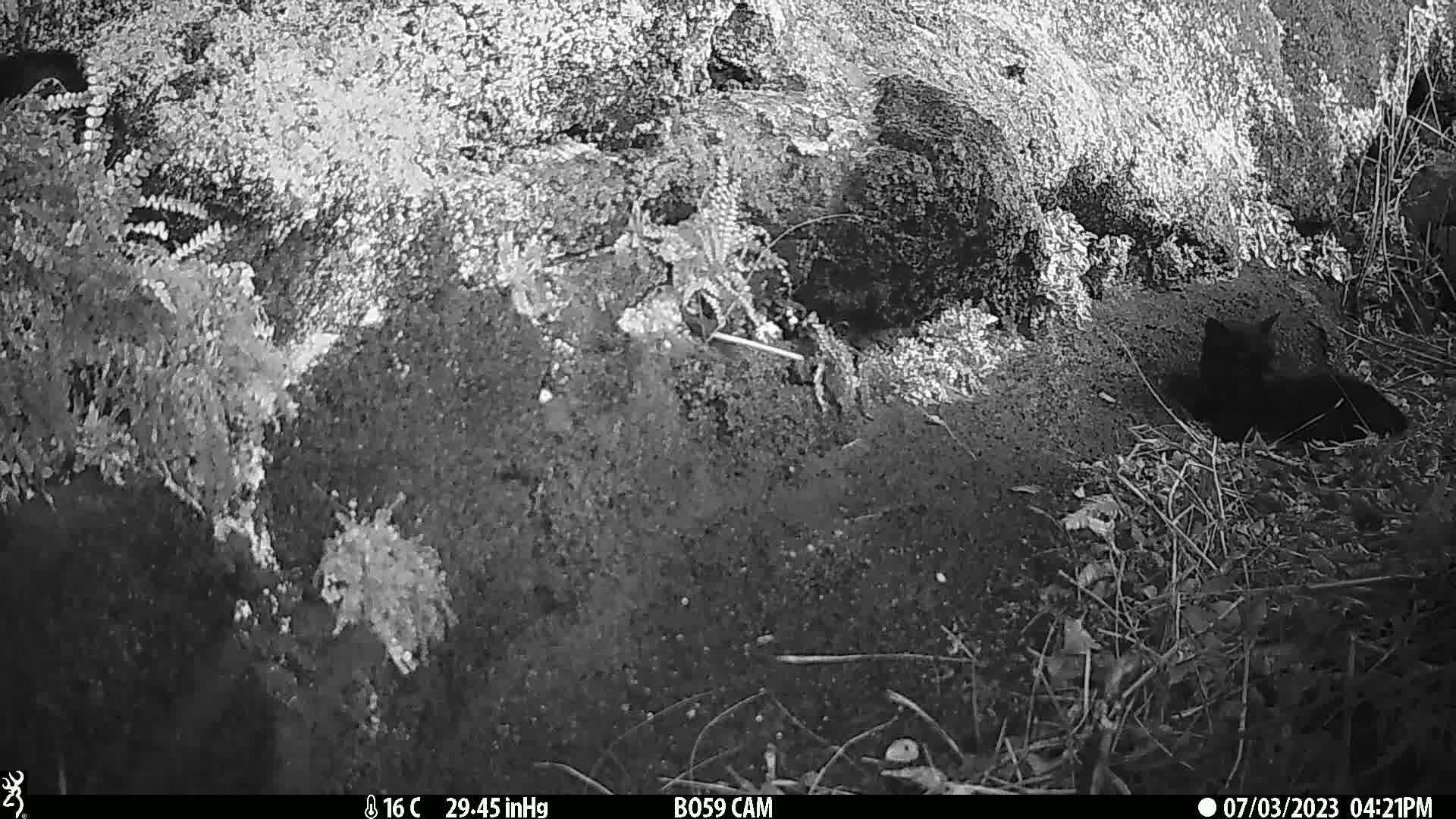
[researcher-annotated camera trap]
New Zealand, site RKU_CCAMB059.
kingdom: Animalia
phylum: Chordata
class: Mammalia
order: Carnivora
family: Felidae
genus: Felis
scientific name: Felis catus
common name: domestic cat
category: cat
Cat (domestic cat) (Felis catus).